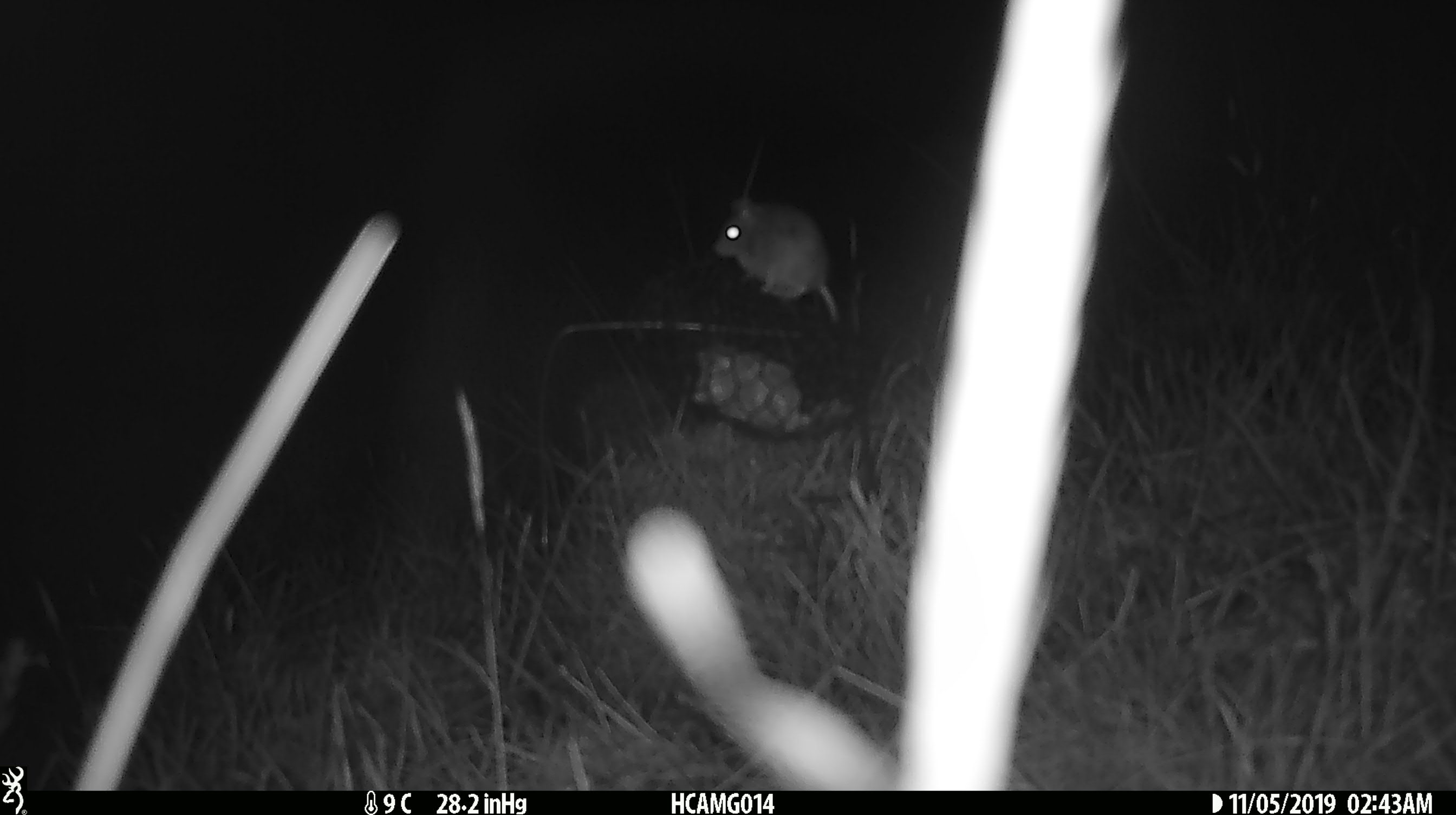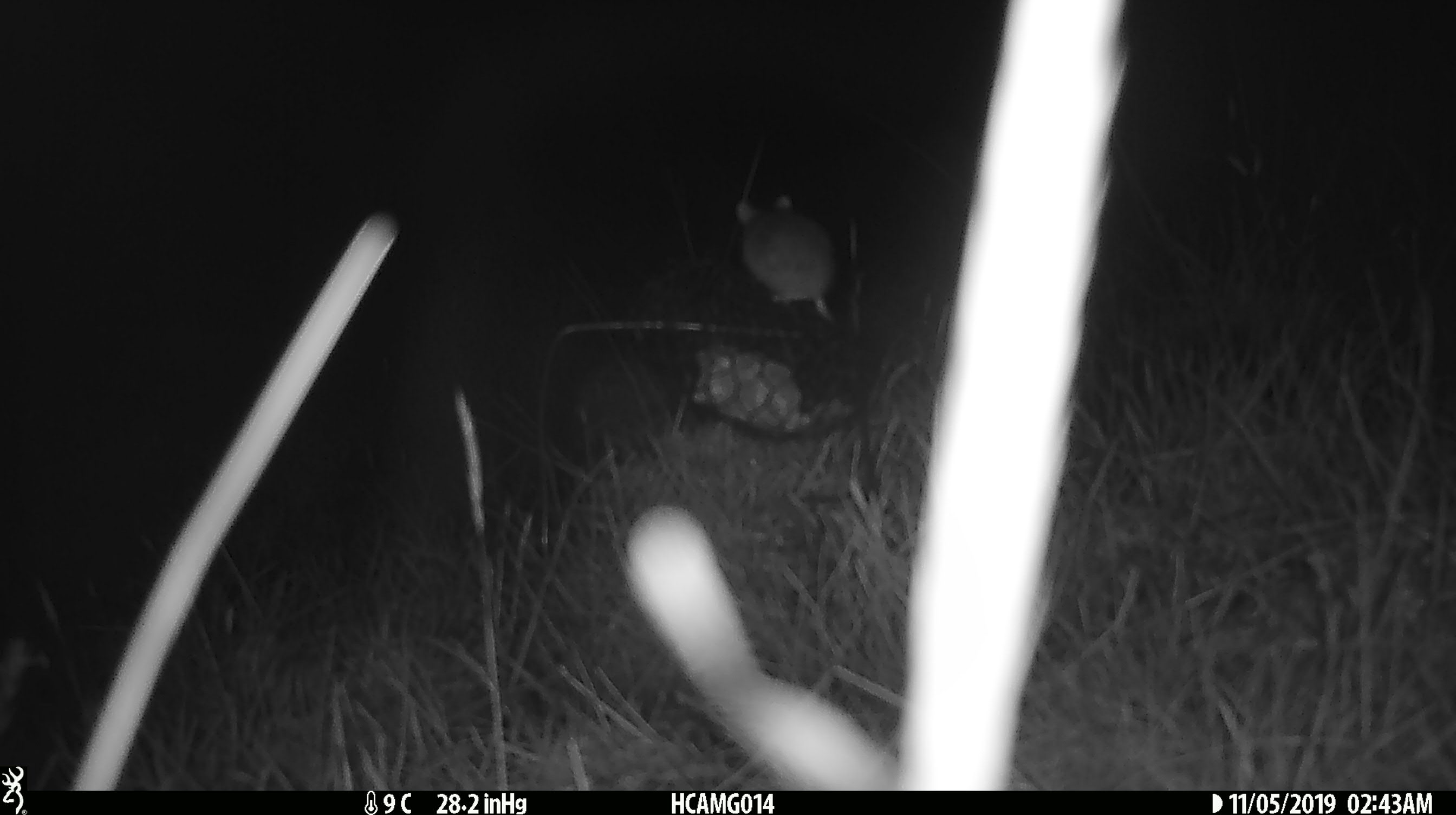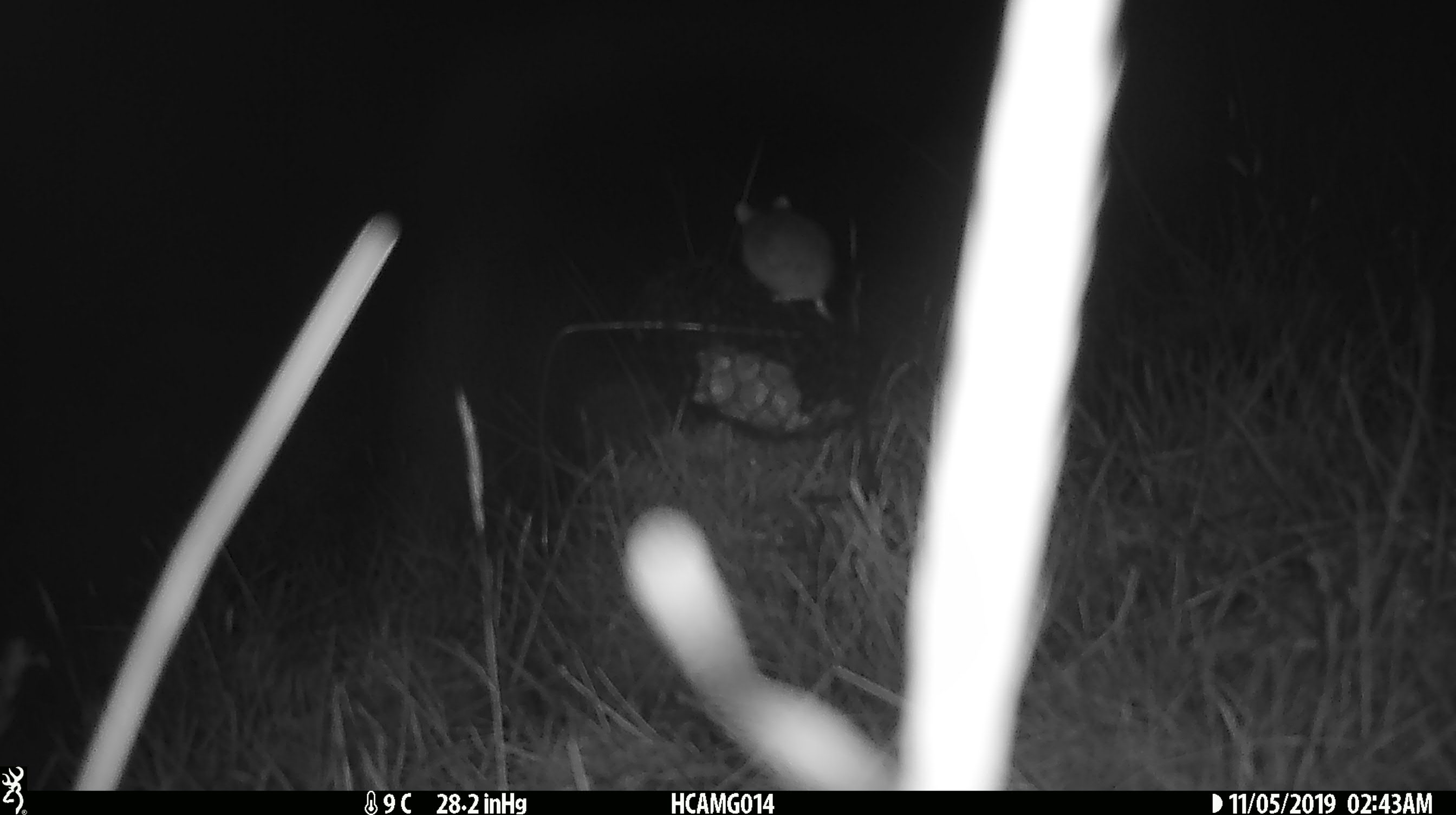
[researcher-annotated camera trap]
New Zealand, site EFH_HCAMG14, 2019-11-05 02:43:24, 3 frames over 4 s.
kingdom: Animalia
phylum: Chordata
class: Mammalia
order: Rodentia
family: Muridae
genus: Mus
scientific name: Mus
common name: mouse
Mouse (Mus).